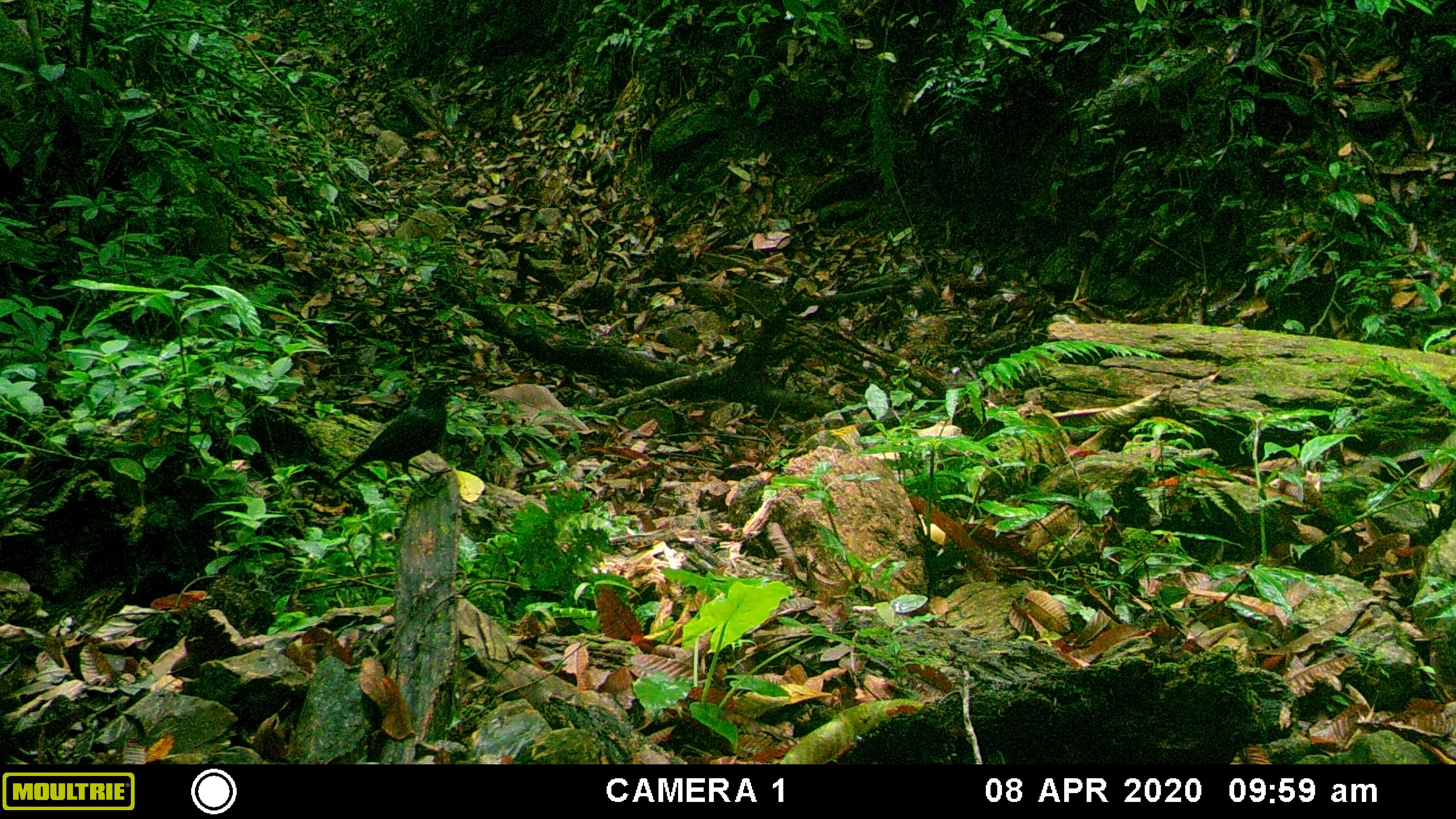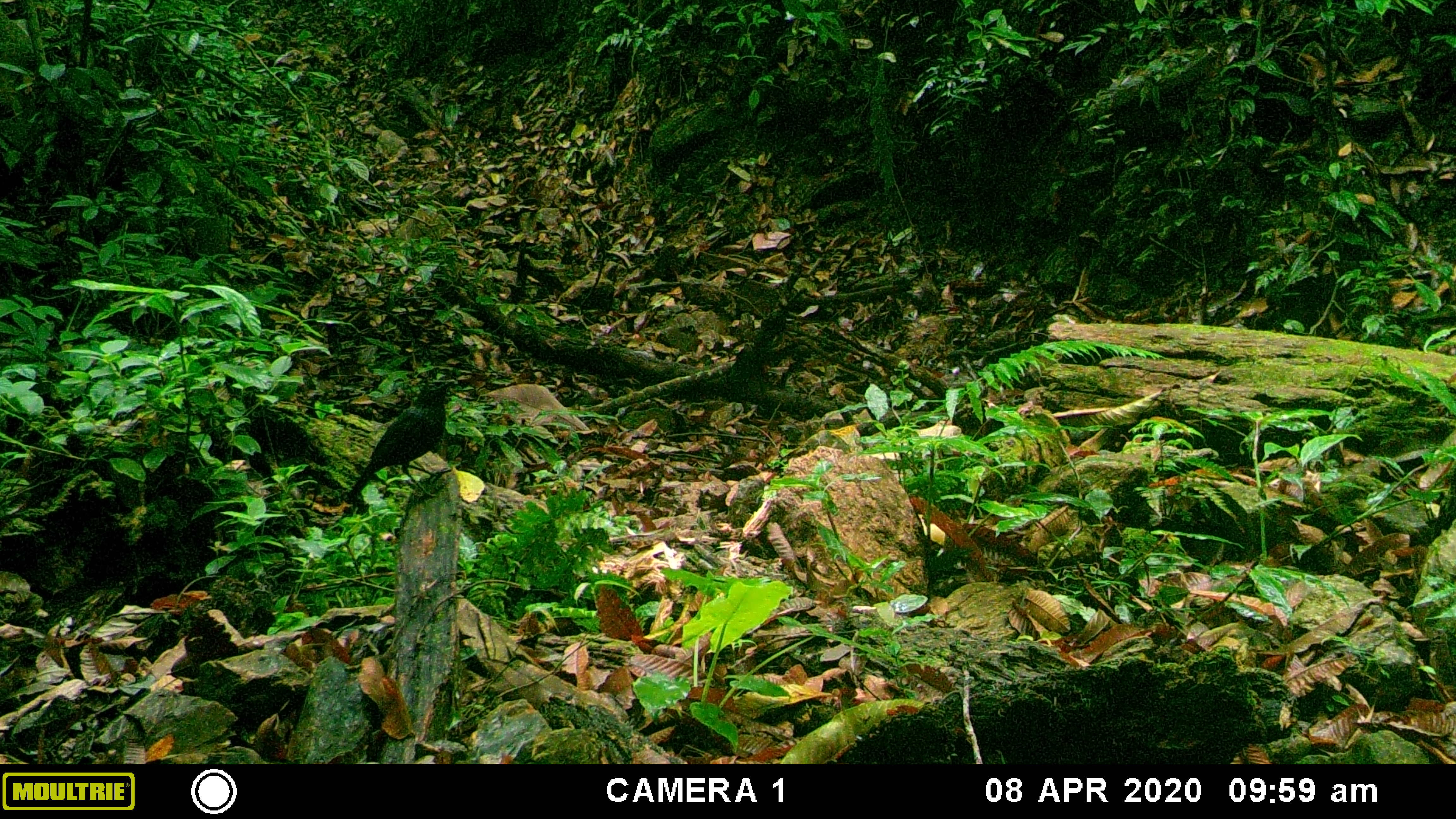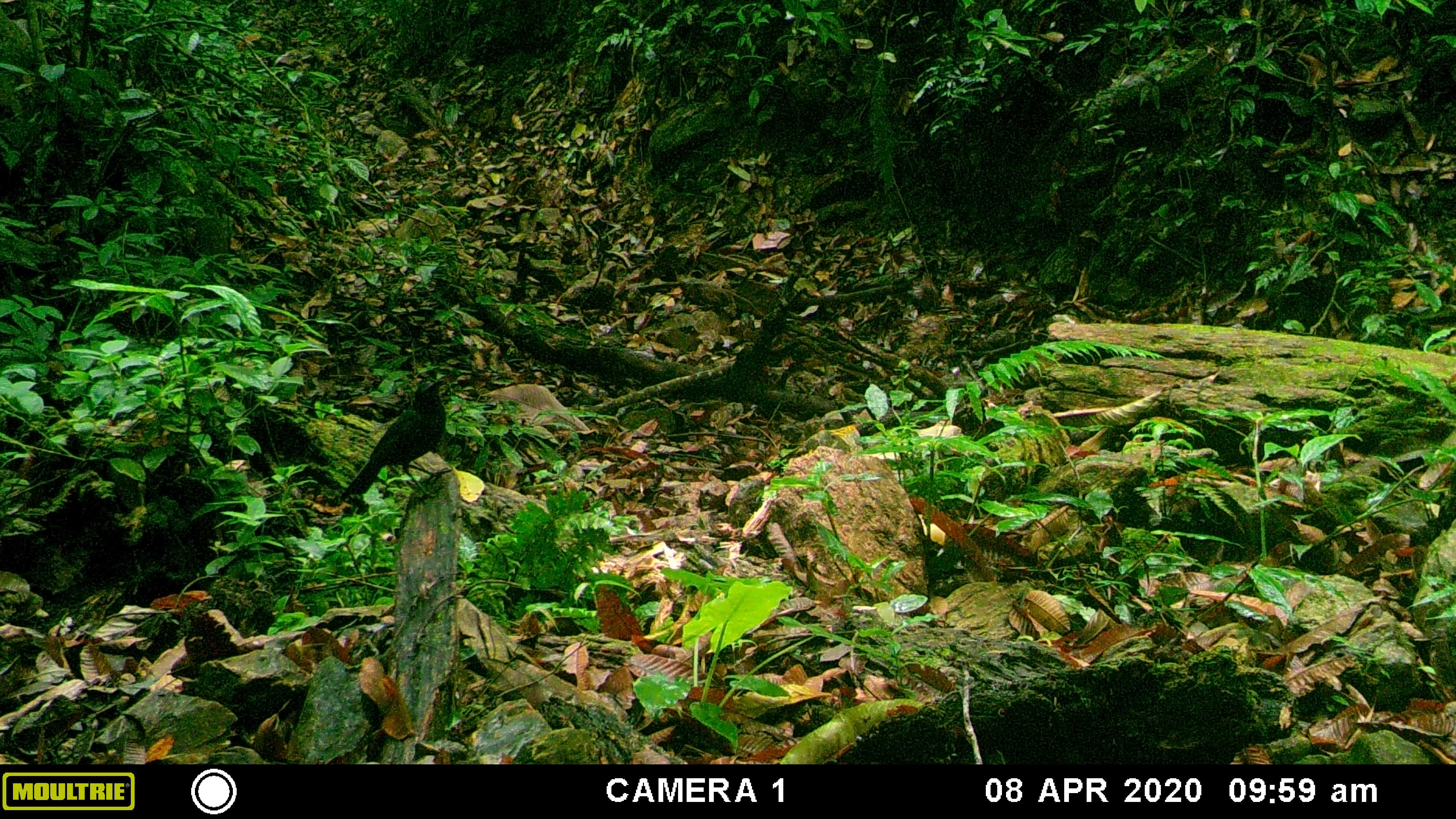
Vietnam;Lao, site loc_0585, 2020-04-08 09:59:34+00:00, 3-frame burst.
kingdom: Animalia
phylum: Chordata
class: Aves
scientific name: Aves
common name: bird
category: unidentified bird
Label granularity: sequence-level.